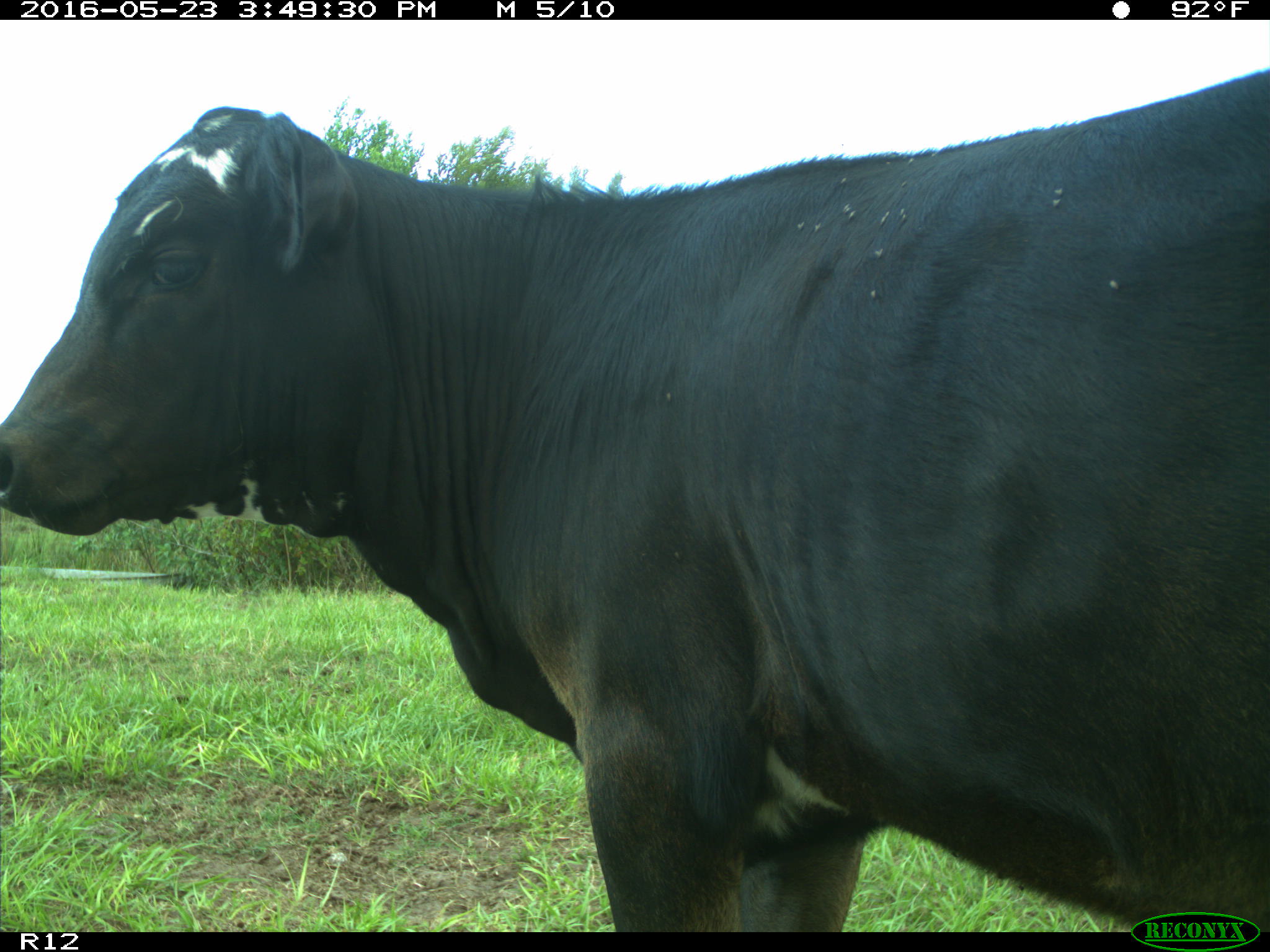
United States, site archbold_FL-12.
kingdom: Animalia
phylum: Chordata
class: Mammalia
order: Artiodactyla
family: Bovidae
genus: Bos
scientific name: Bos taurus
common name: domestic cow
Bos taurus (domestic cow).